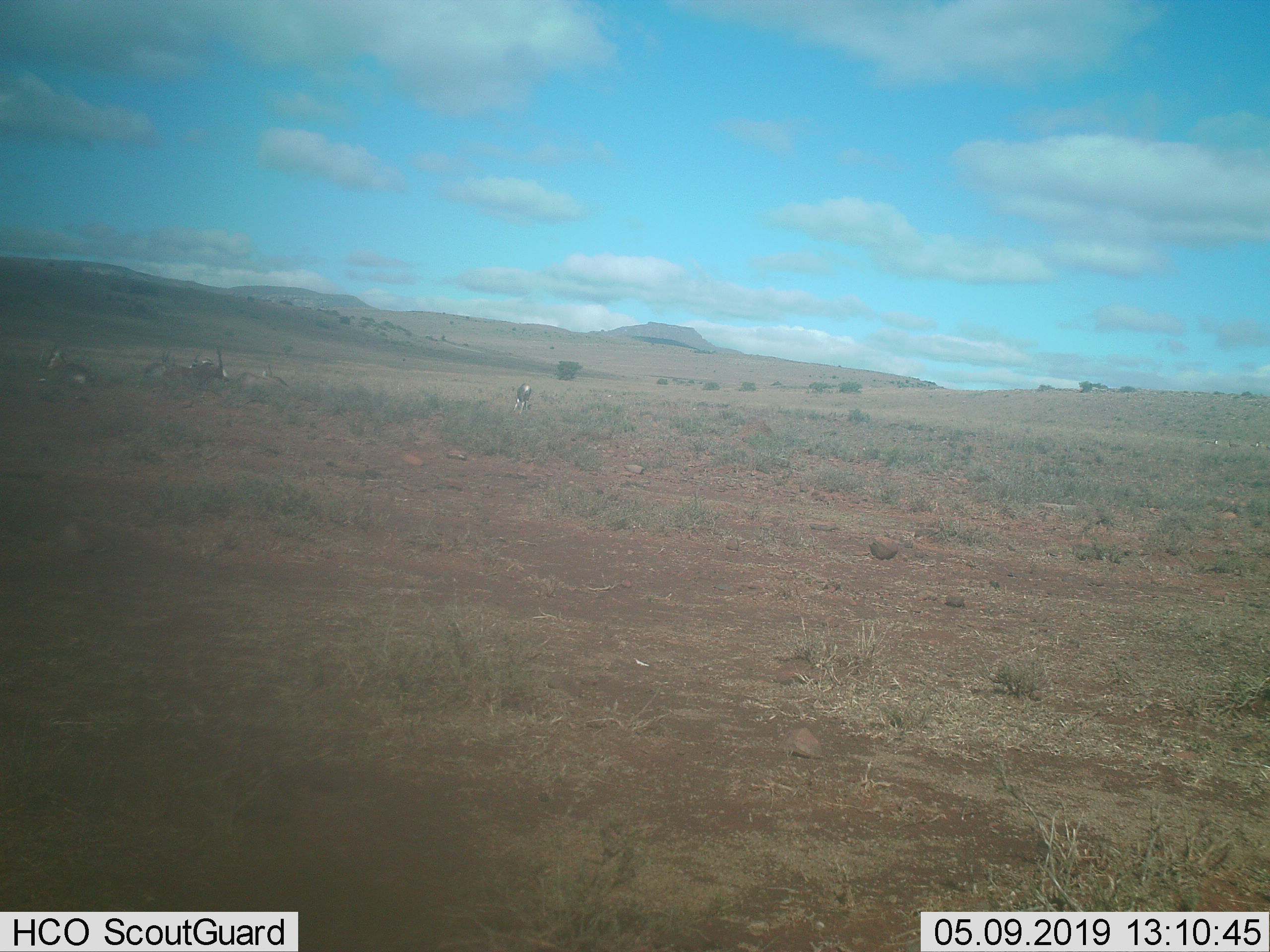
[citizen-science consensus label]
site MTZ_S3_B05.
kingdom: Animalia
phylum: Chordata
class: Mammalia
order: Artiodactyla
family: Bovidae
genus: Oryx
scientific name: Oryx gazella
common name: gemsbok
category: oryx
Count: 4.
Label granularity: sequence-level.